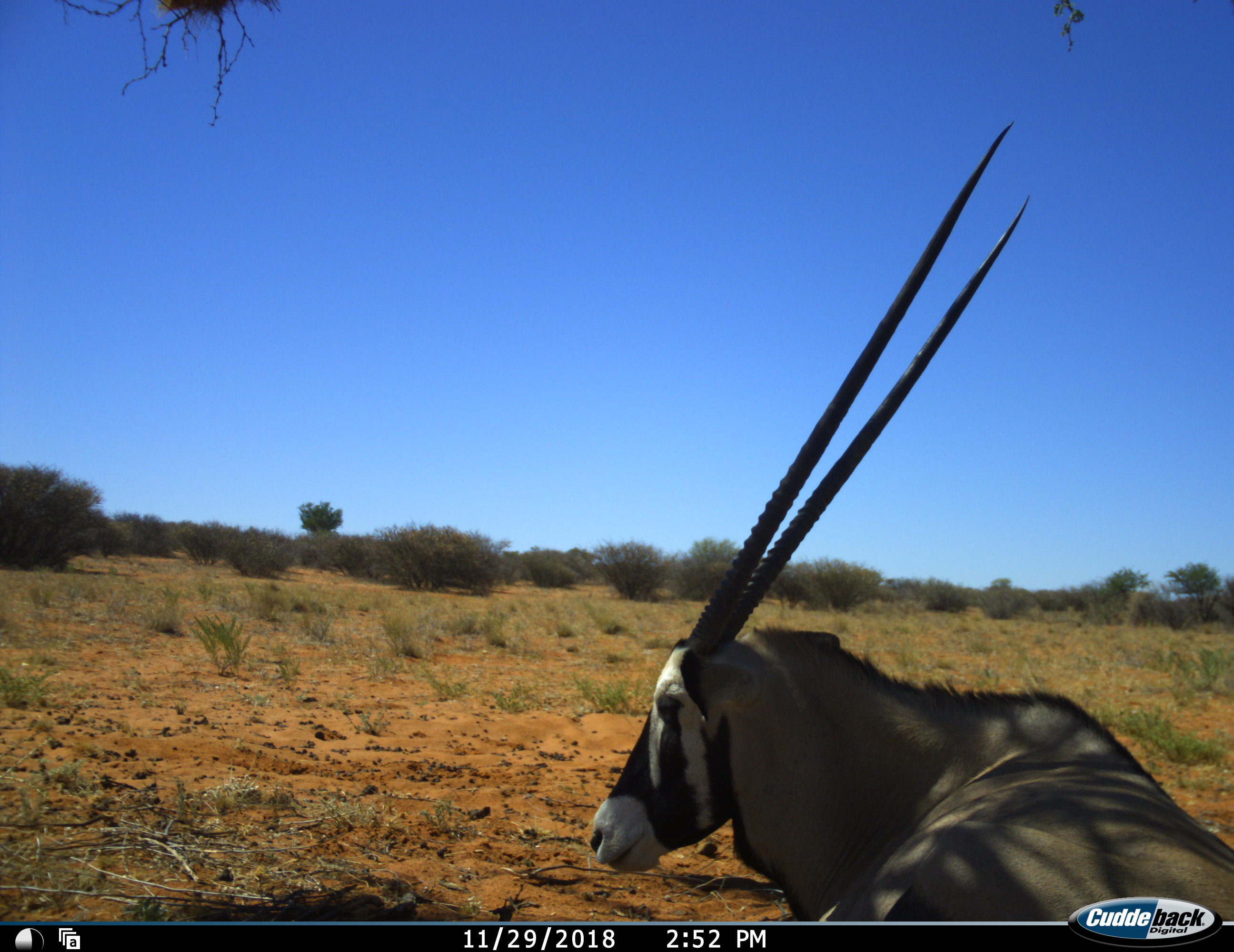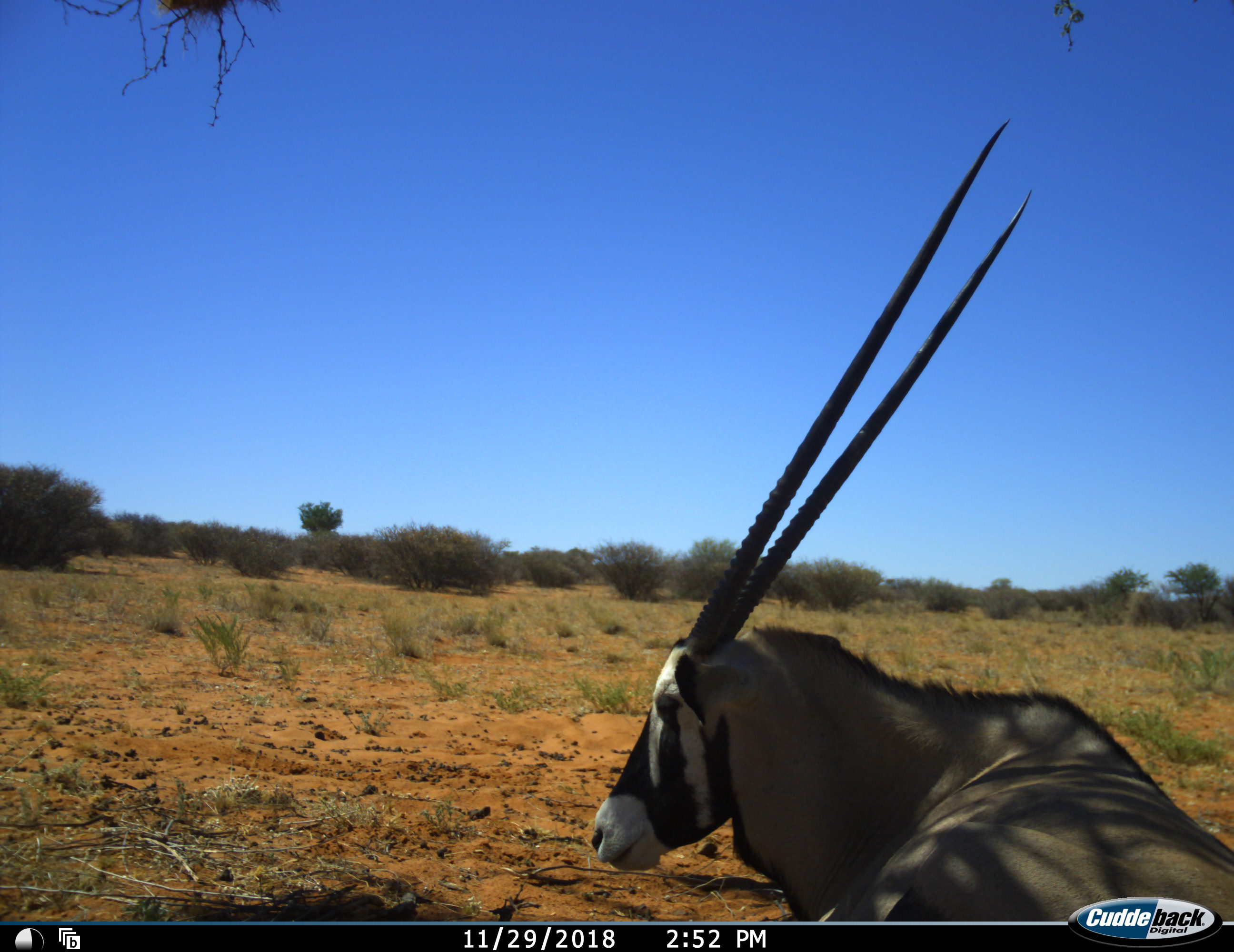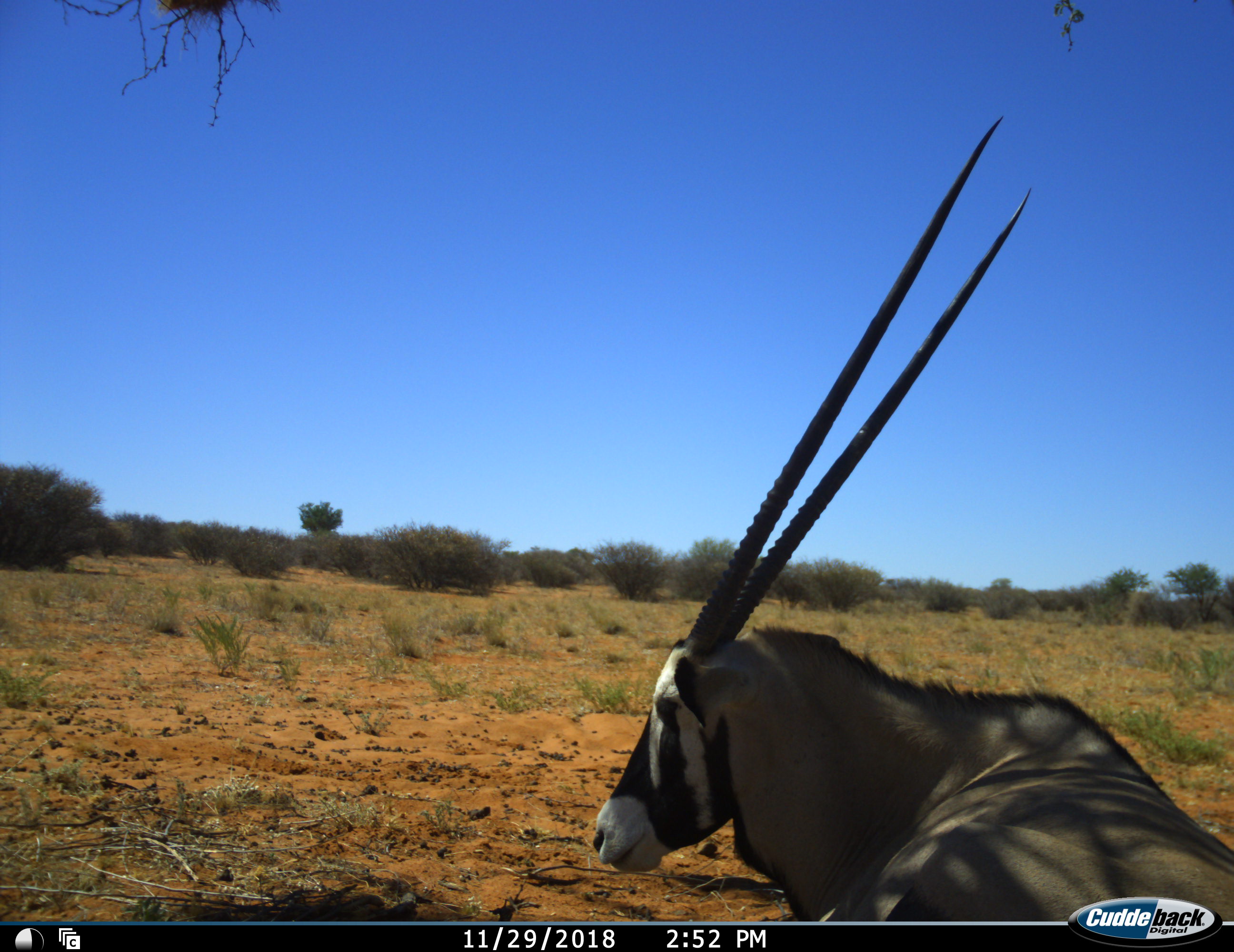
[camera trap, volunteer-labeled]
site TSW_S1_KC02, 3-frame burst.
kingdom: Animalia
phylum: Chordata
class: Mammalia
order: Artiodactyla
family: Bovidae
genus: Oryx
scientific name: Oryx gazella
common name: gemsbok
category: oryx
Oryx (gemsbok) (Oryx gazella), count 1. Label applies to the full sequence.